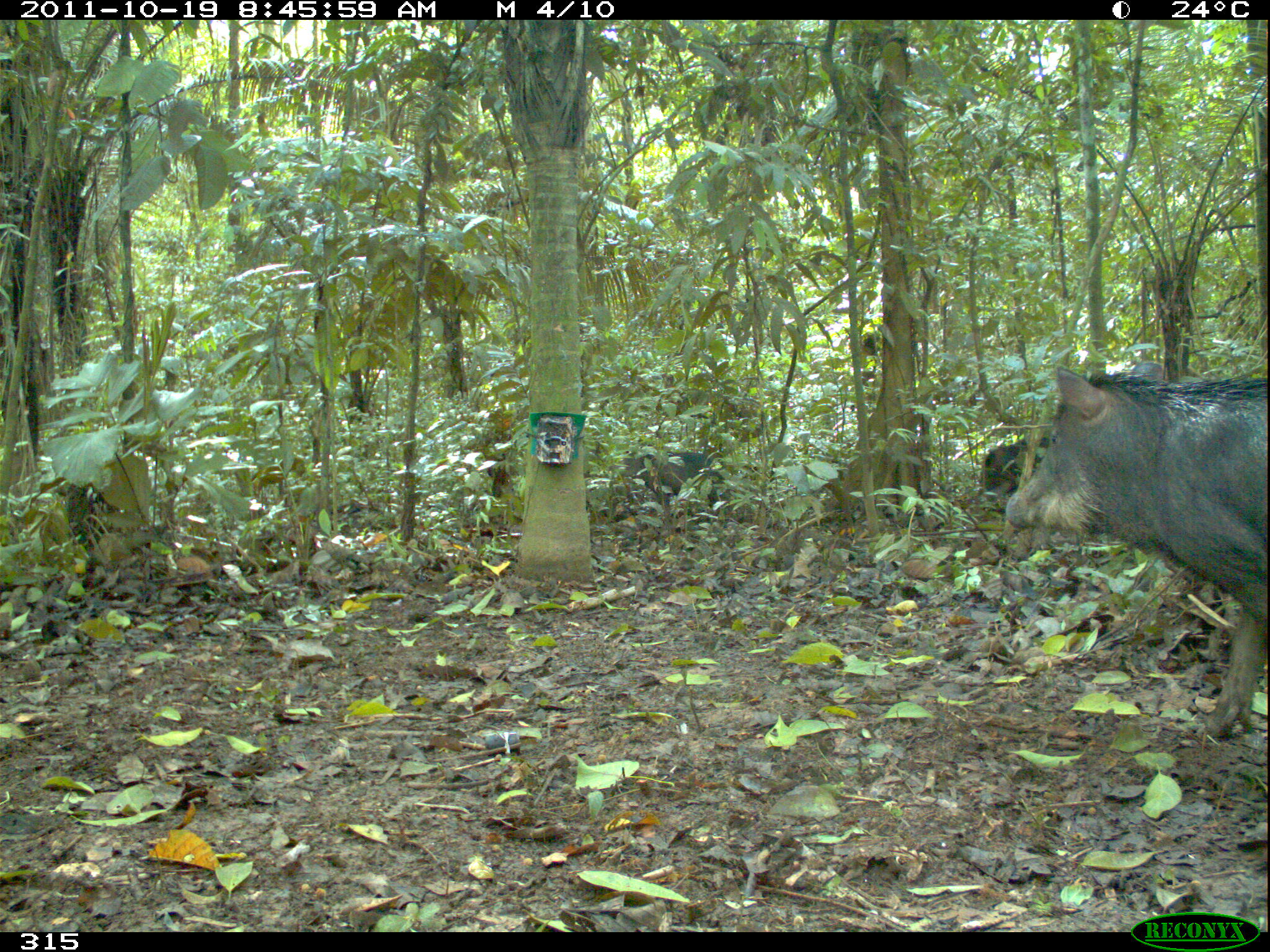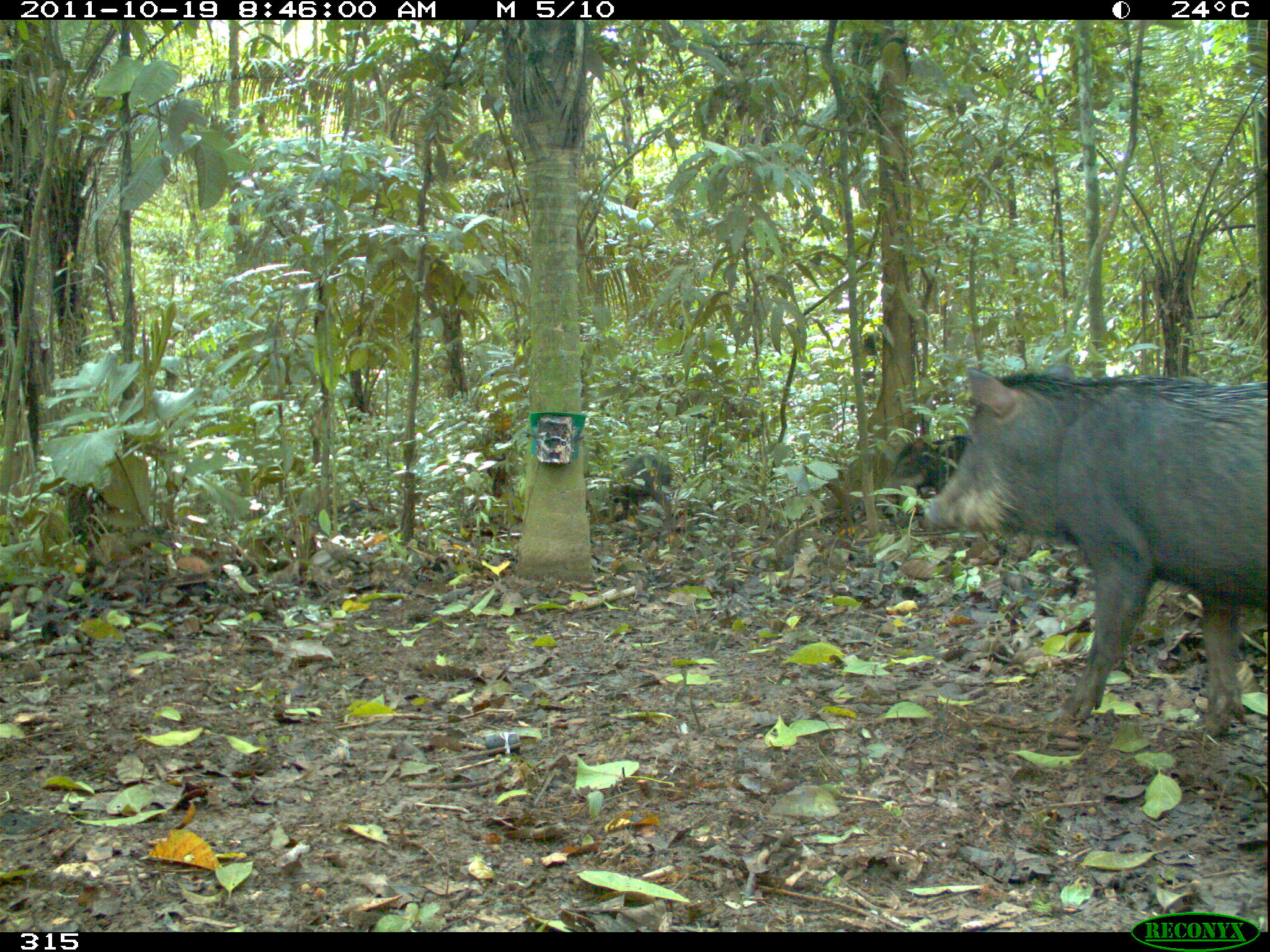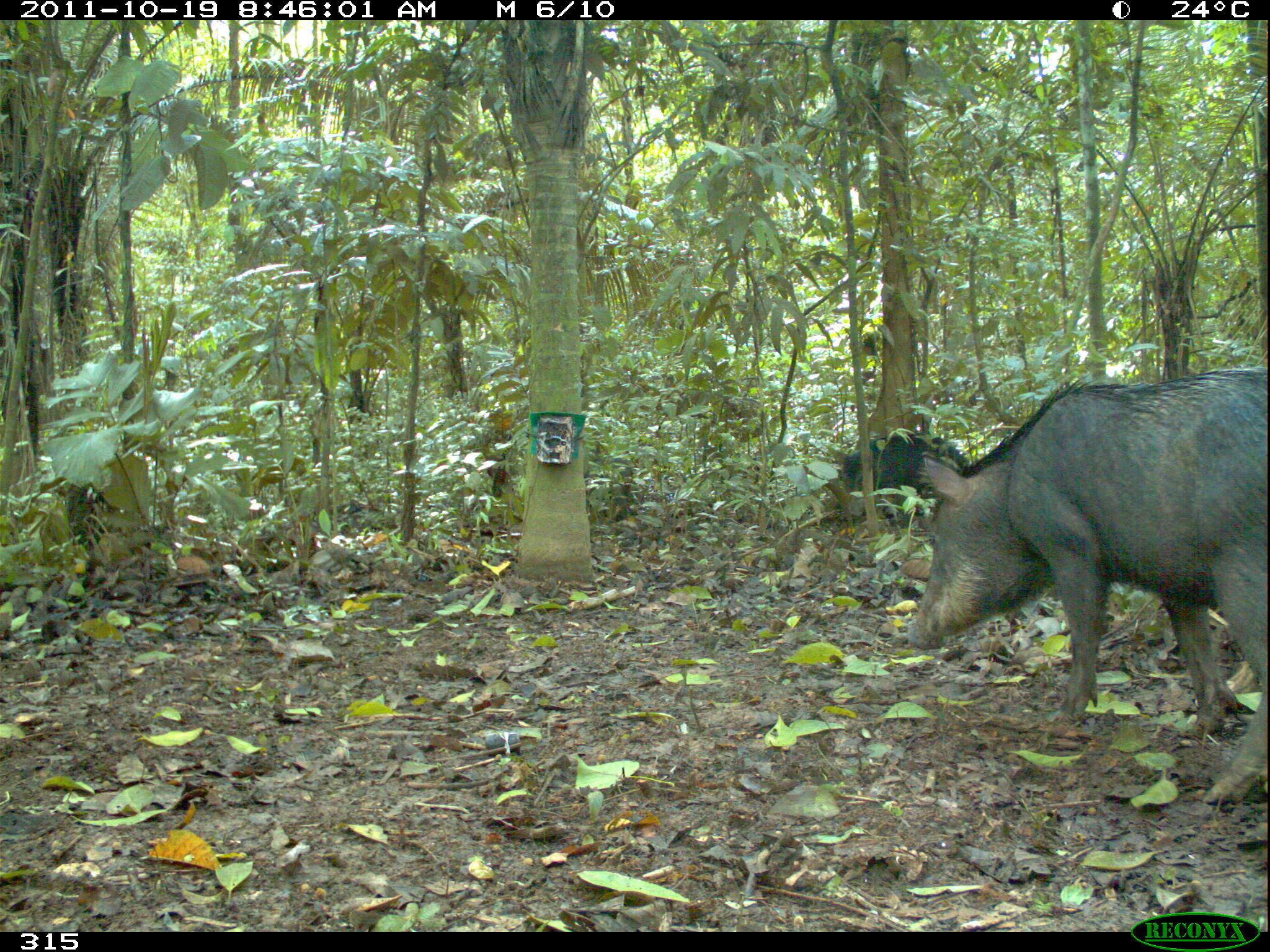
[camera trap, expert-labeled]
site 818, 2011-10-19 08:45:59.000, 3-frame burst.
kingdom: Animalia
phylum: Chordata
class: Mammalia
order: Artiodactyla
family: Tayassuidae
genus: Tayassu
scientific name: Tayassu pecari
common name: white-lipped peccary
Tayassu pecari (white-lipped peccary).